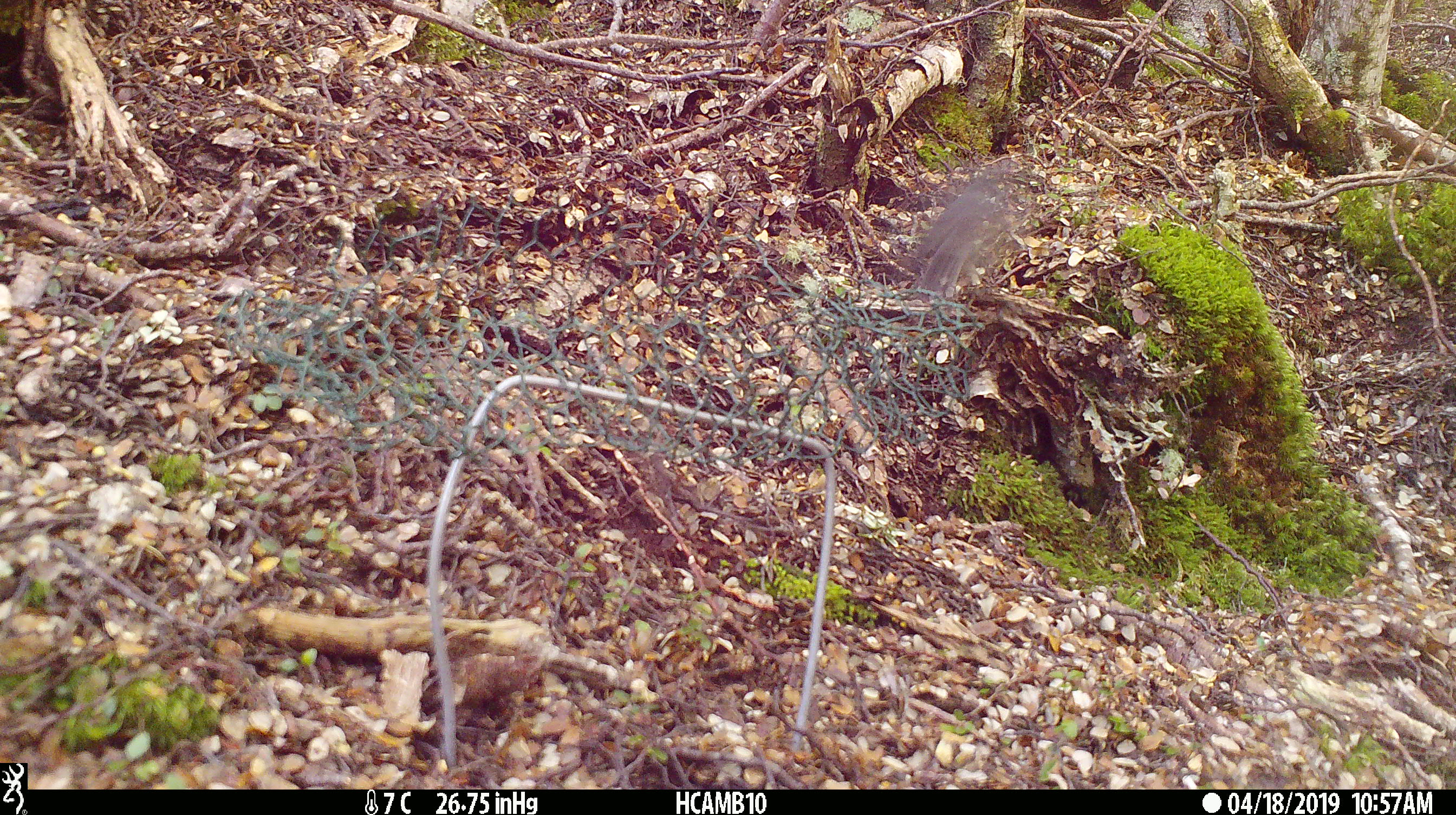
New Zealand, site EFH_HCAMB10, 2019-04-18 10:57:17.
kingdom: Animalia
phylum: Chordata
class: Aves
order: Passeriformes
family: Petroicidae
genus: Petroica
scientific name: Petroica australis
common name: new zealand robin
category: robin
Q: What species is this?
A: Robin (new zealand robin) (Petroica australis).